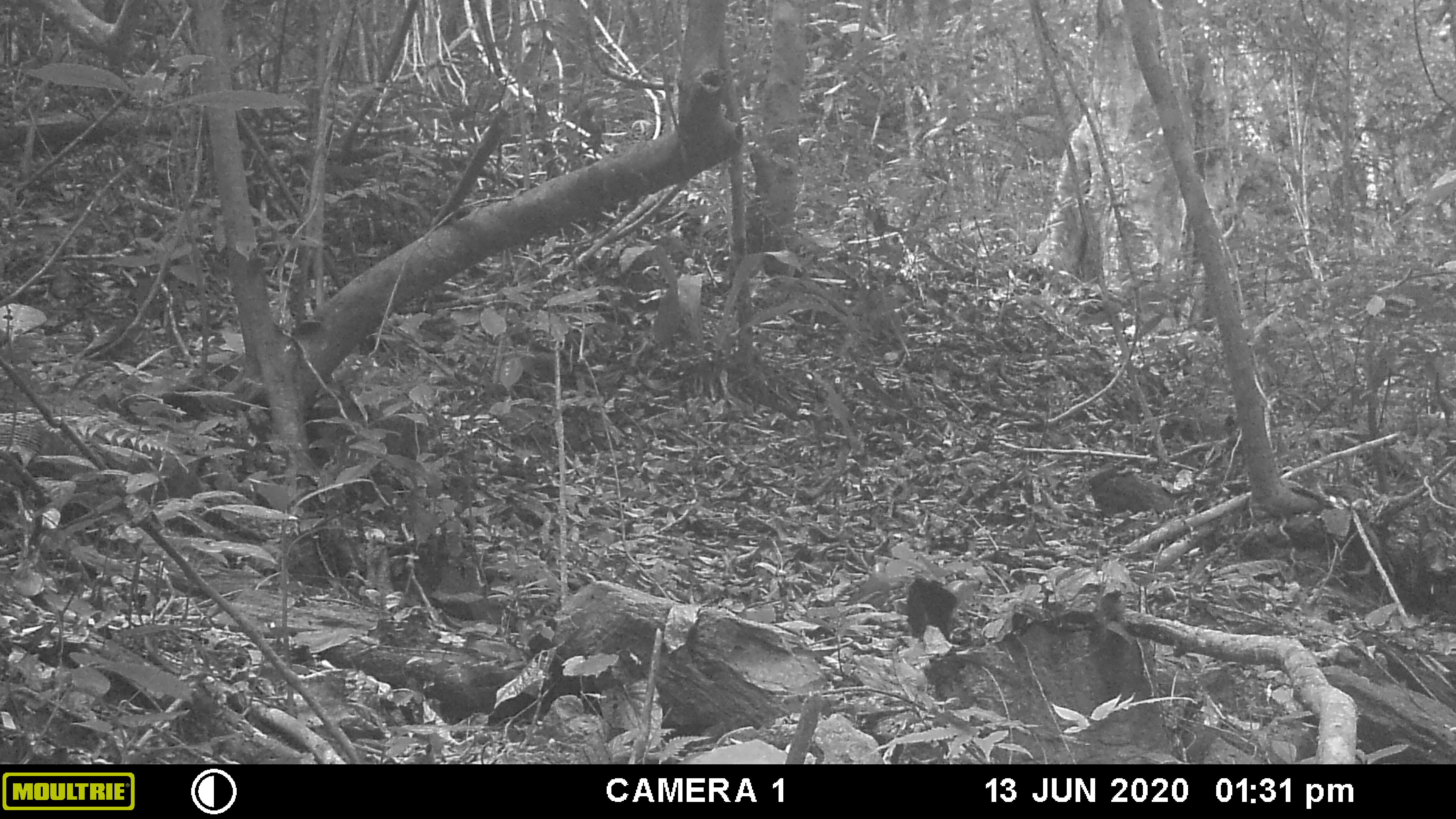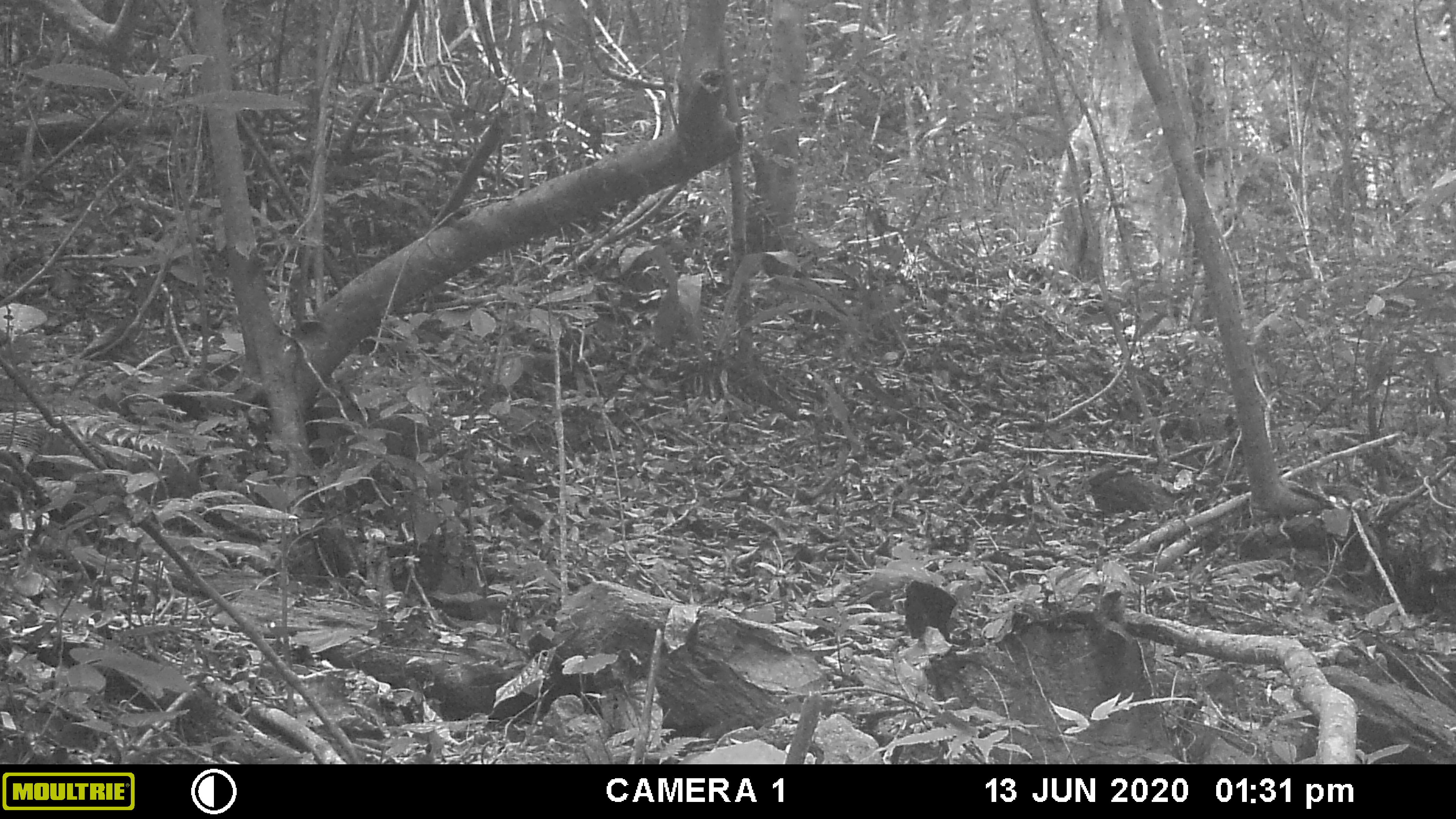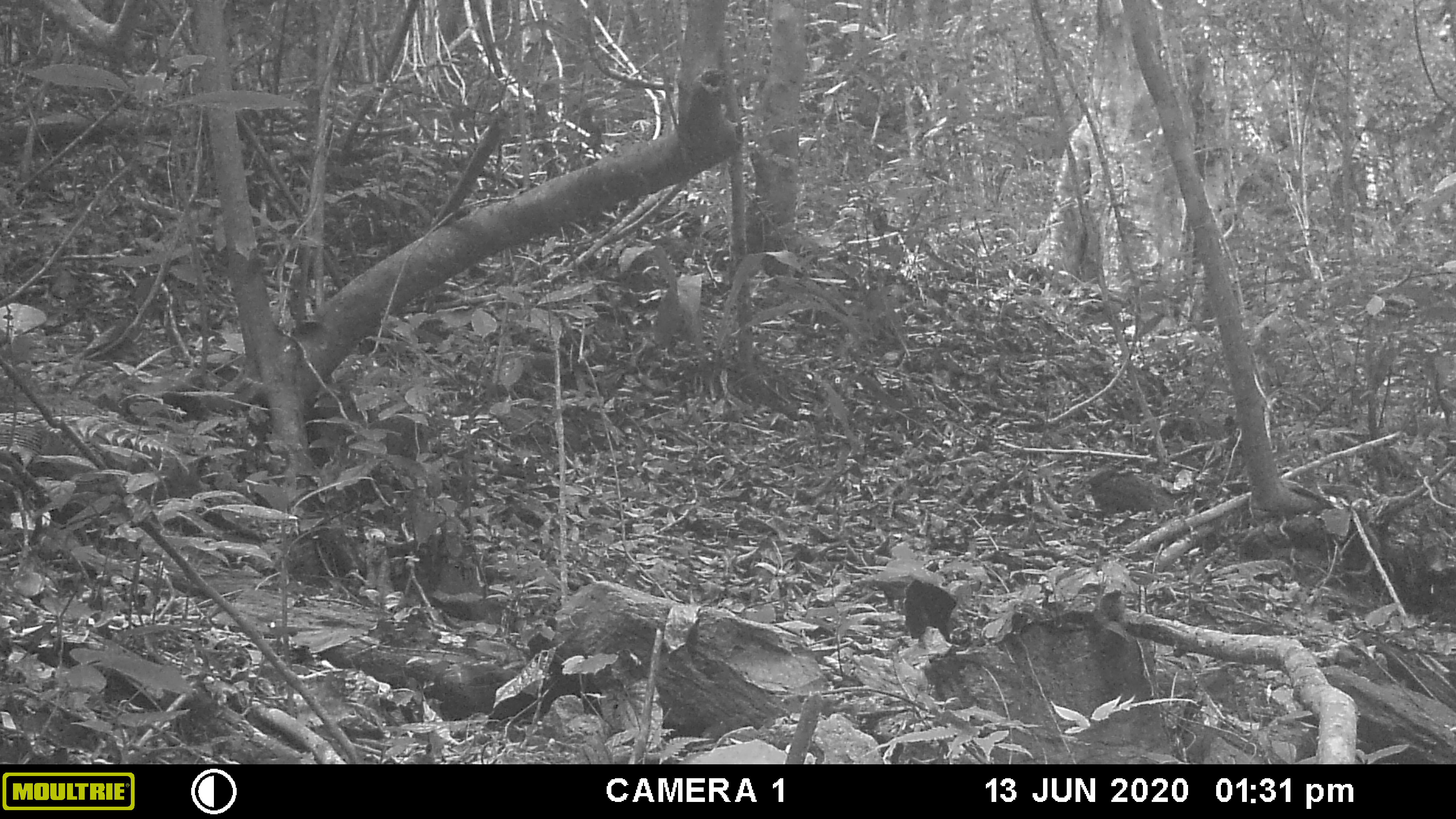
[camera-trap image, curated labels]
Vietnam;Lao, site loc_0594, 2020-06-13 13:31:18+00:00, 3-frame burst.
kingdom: Animalia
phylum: Chordata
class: Aves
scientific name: Aves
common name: bird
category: unidentified bird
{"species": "unidentified bird (bird) (Aves)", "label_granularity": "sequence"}